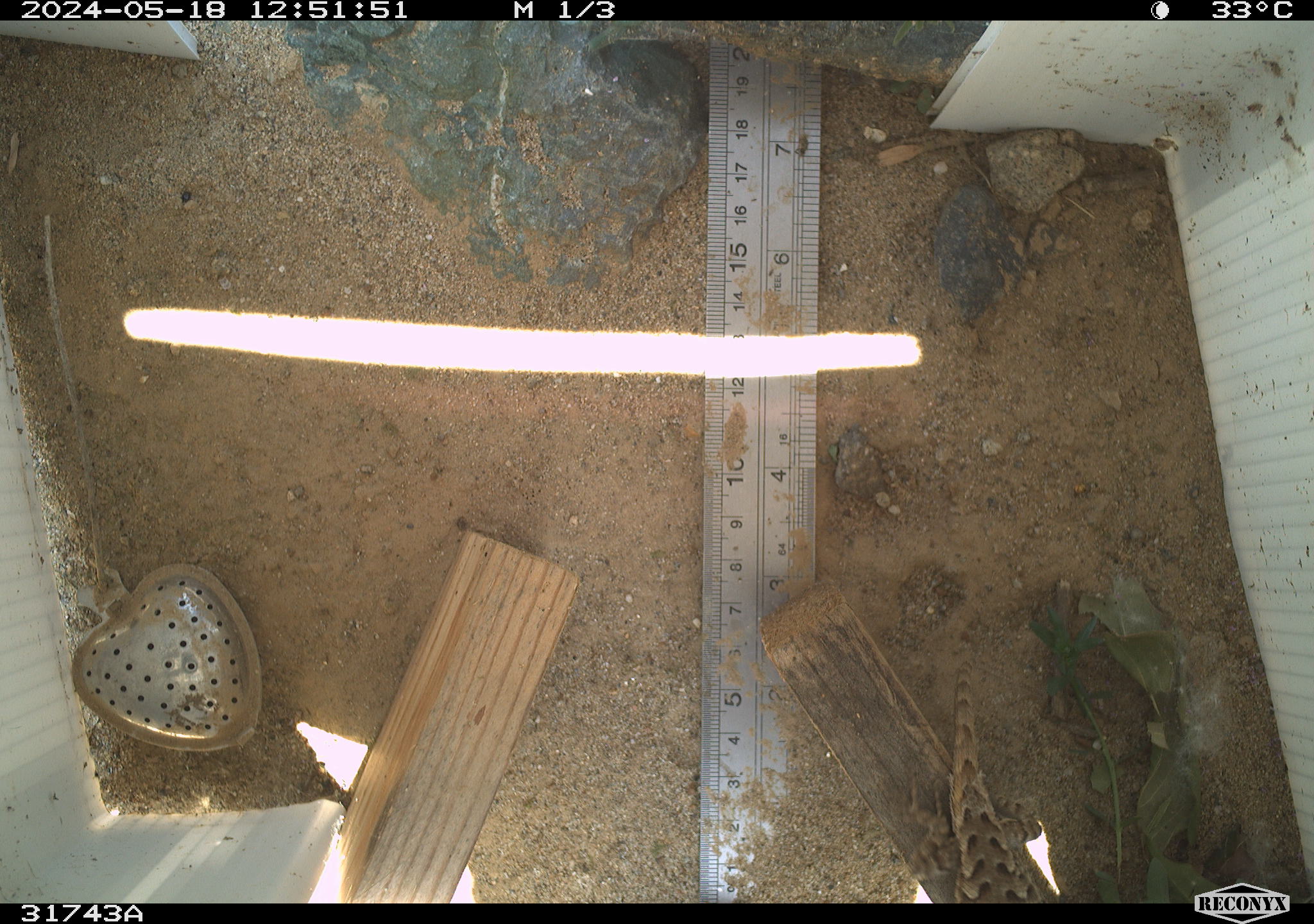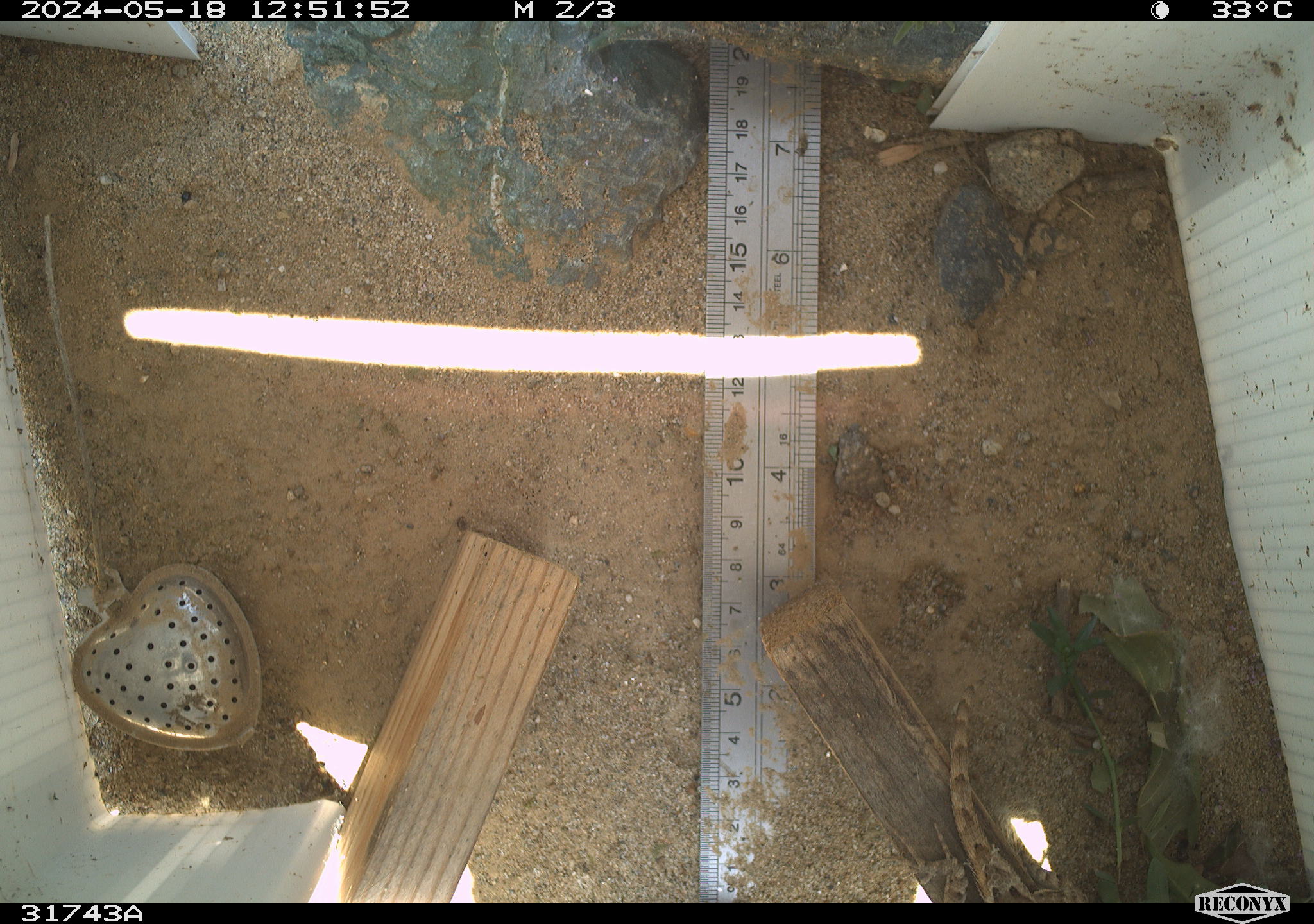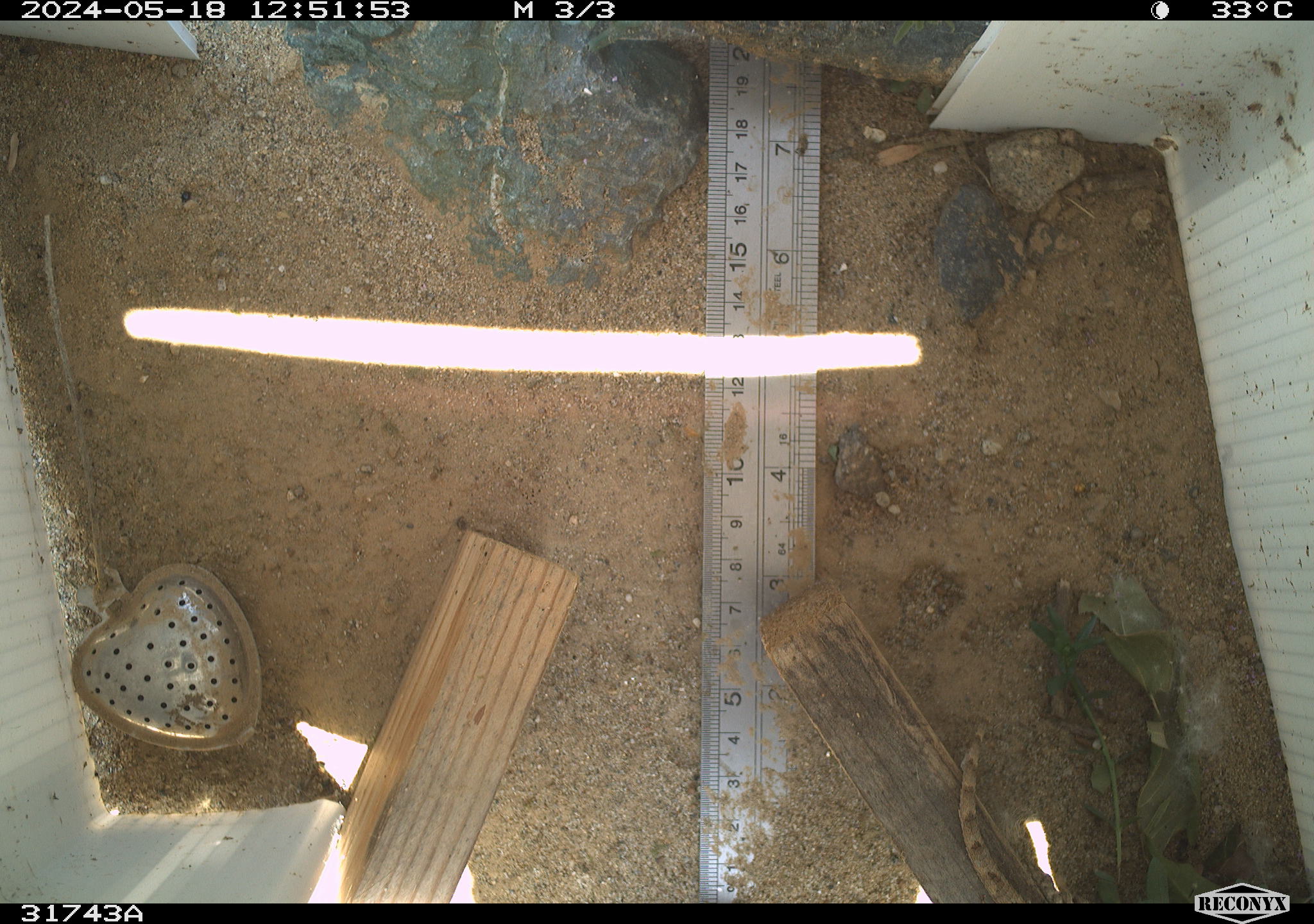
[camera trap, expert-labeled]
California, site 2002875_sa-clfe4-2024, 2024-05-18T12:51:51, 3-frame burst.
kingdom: Animalia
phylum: Chordata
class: Reptilia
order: Squamata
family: Phrynosomatidae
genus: Sceloporus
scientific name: Sceloporus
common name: spiny lizards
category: sceloporus species